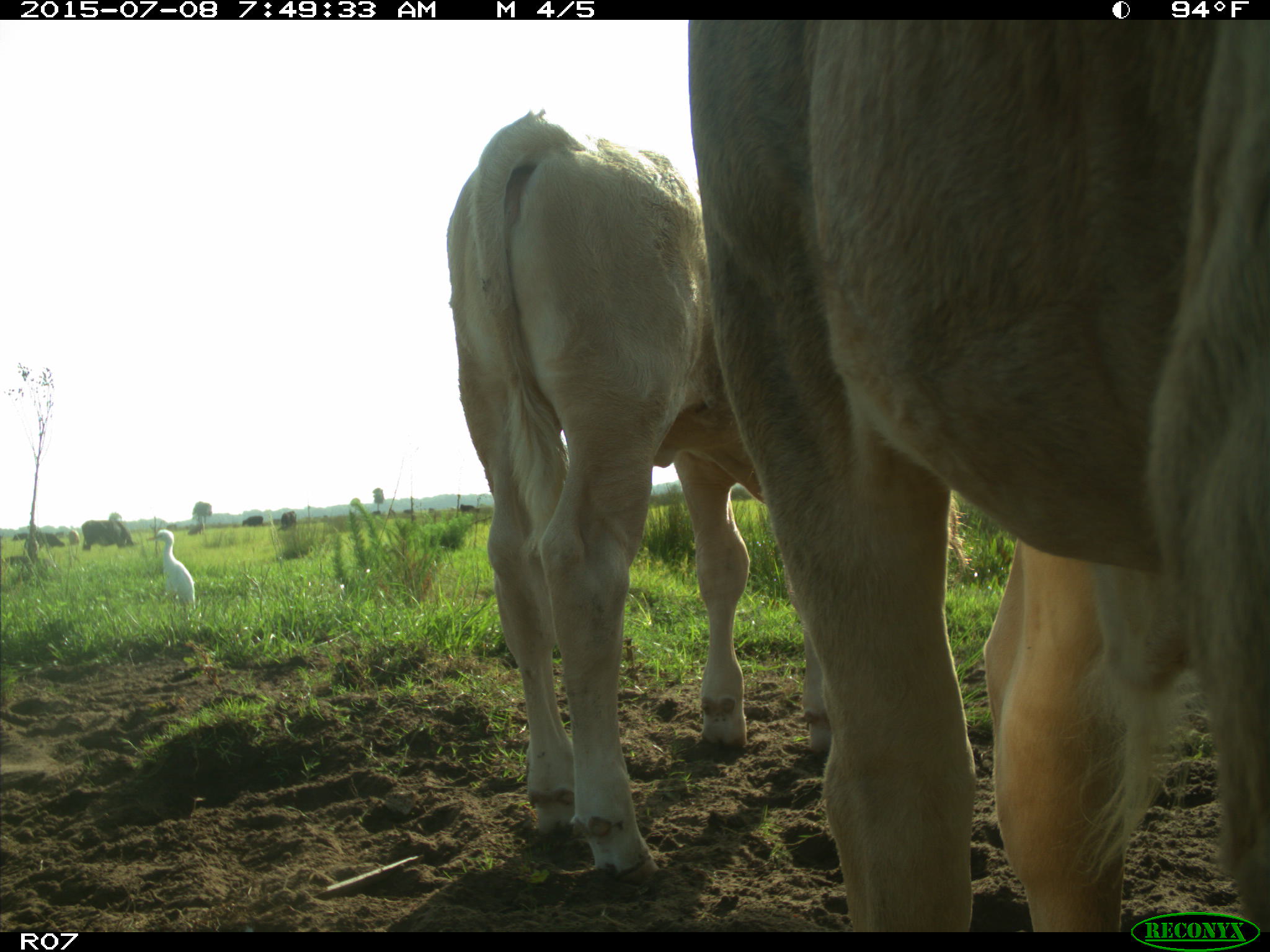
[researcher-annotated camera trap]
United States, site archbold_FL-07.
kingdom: Animalia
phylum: Chordata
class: Mammalia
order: Artiodactyla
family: Bovidae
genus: Bos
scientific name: Bos taurus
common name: domestic cow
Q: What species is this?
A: Bos taurus (domestic cow).